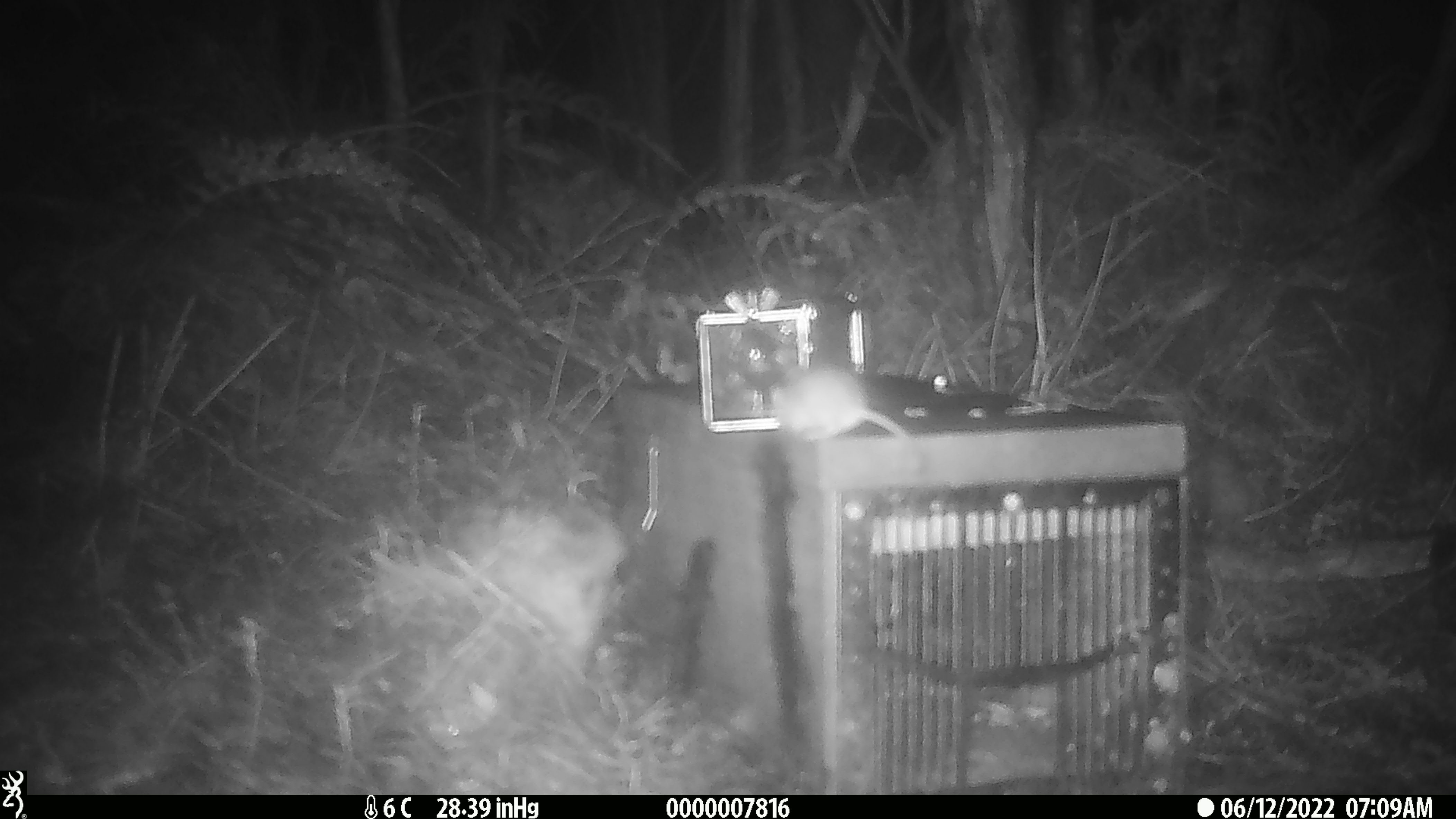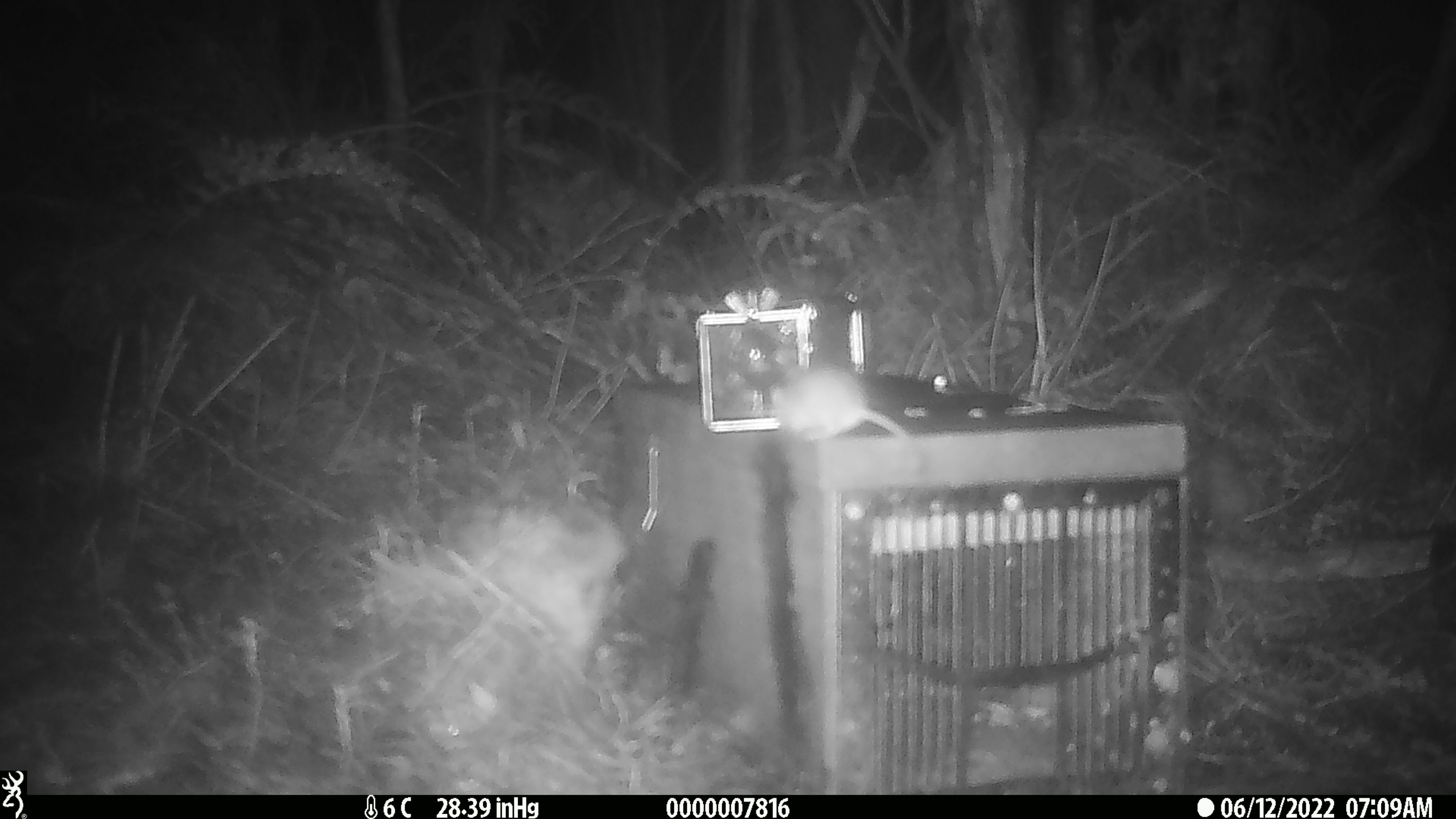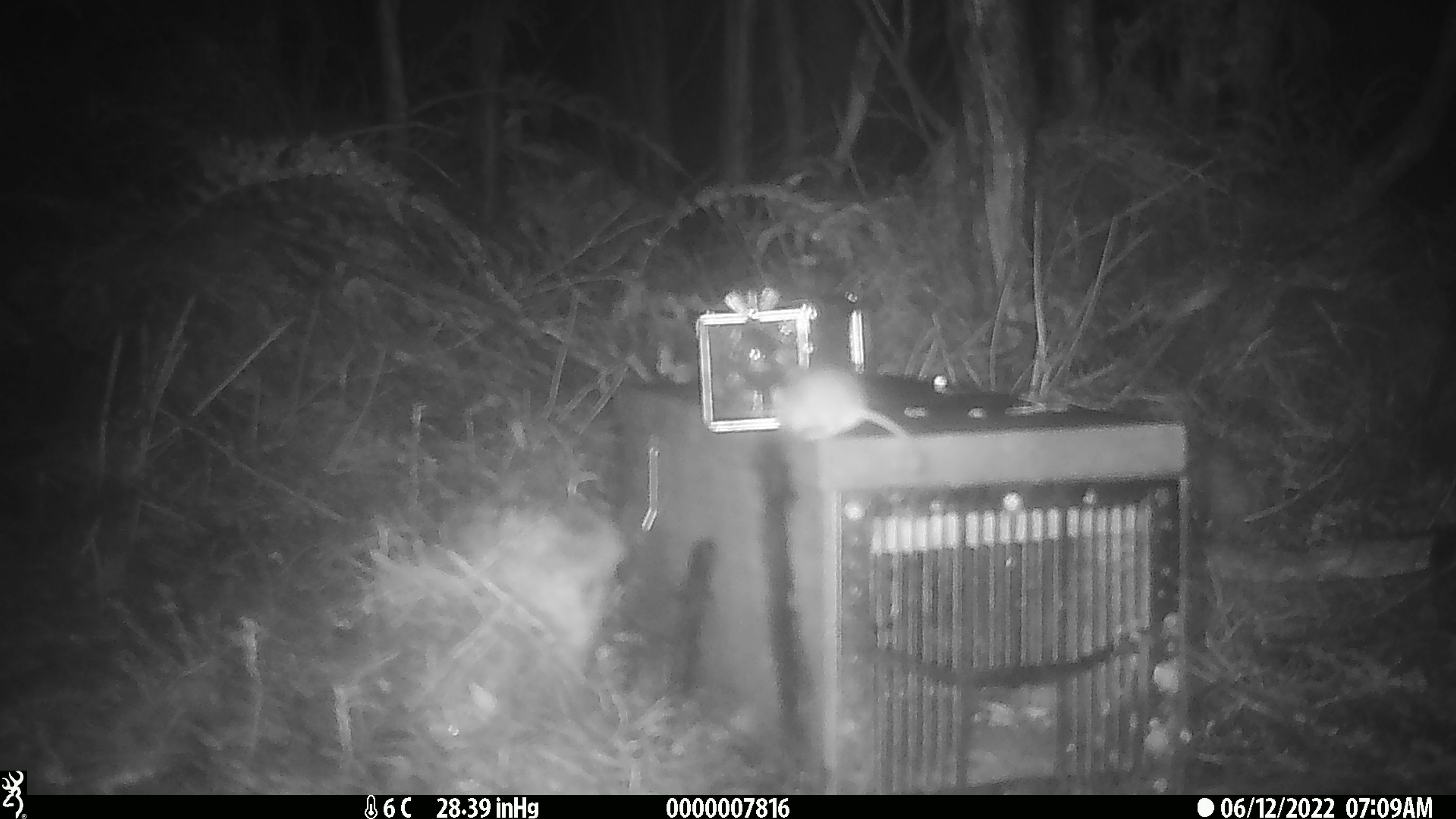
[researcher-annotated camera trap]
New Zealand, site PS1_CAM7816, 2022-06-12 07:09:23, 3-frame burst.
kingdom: Animalia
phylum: Chordata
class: Mammalia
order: Rodentia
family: Muridae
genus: Mus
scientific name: Mus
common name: mouse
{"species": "mouse (Mus)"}